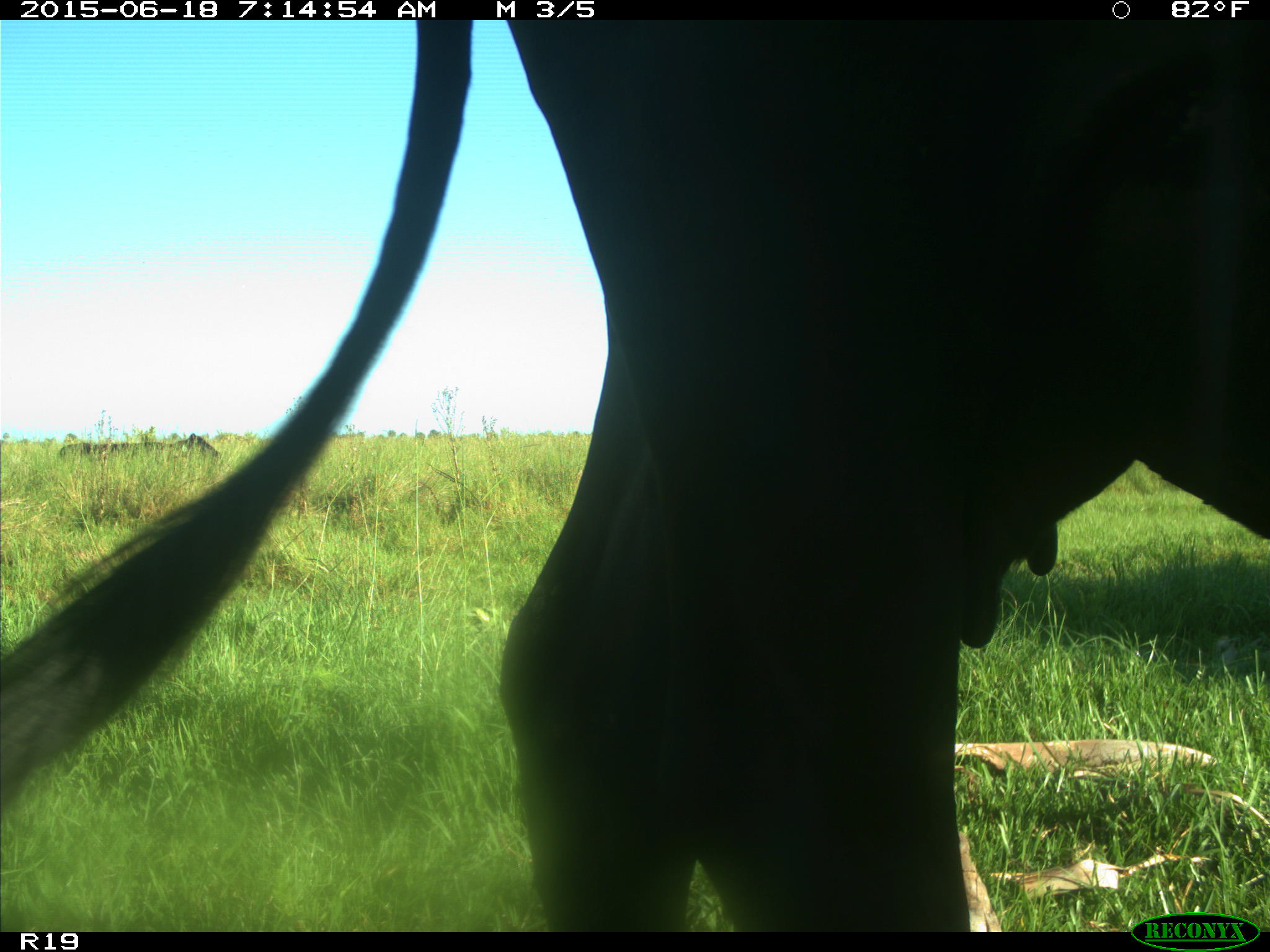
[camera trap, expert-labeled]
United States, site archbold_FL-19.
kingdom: Animalia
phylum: Chordata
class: Mammalia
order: Artiodactyla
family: Bovidae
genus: Bos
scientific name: Bos taurus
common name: domestic cow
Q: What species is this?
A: Bos taurus (domestic cow).